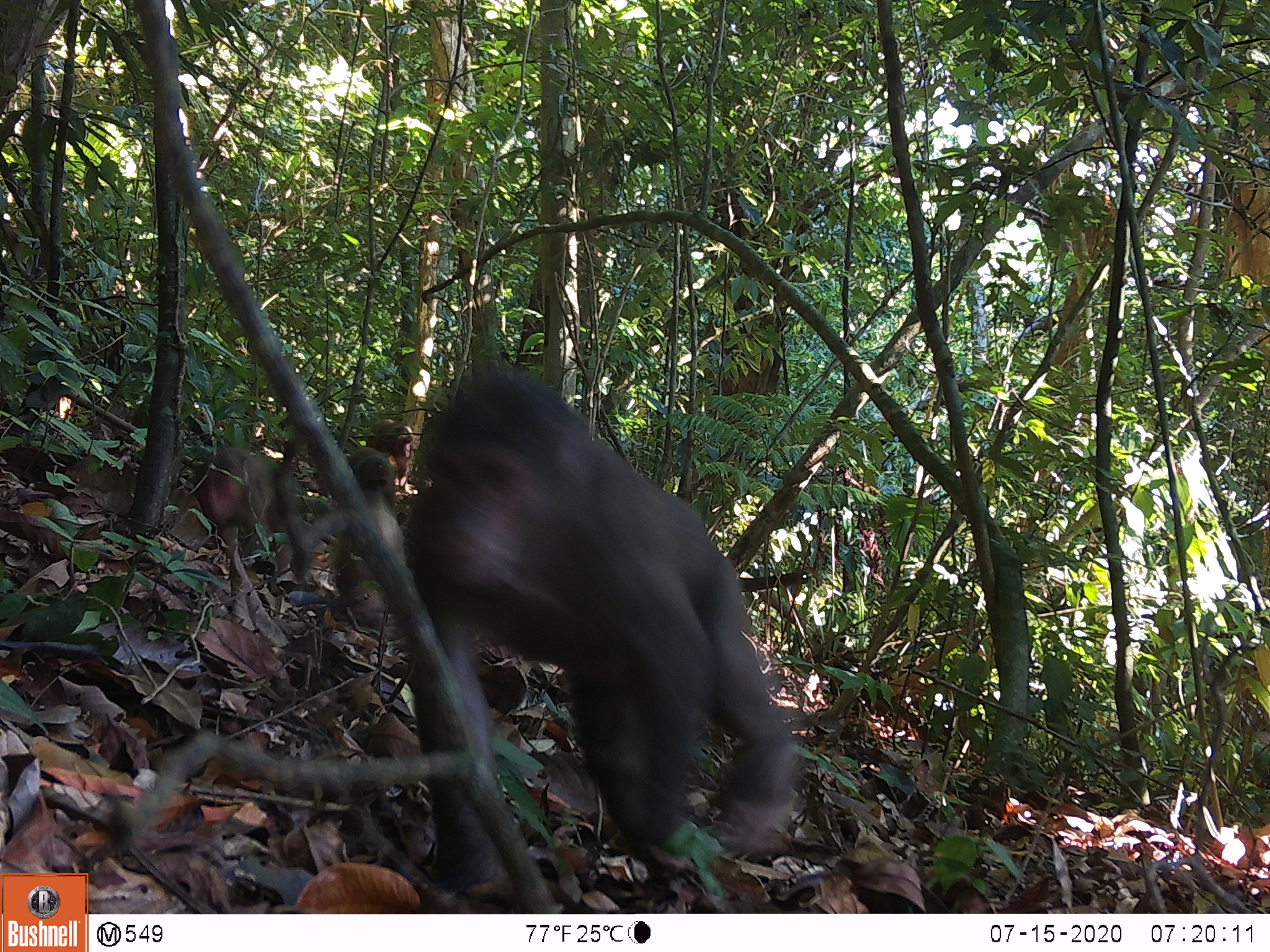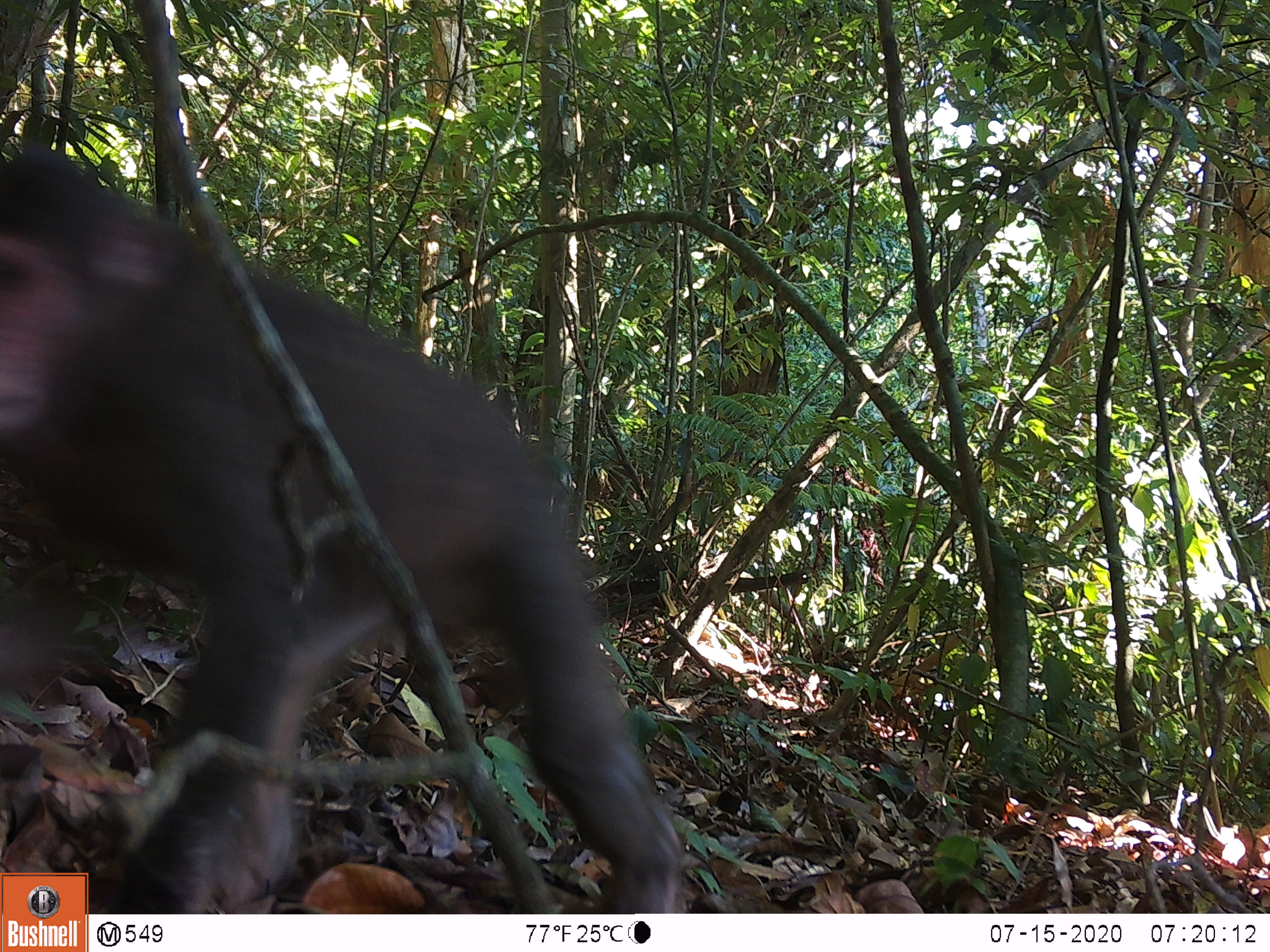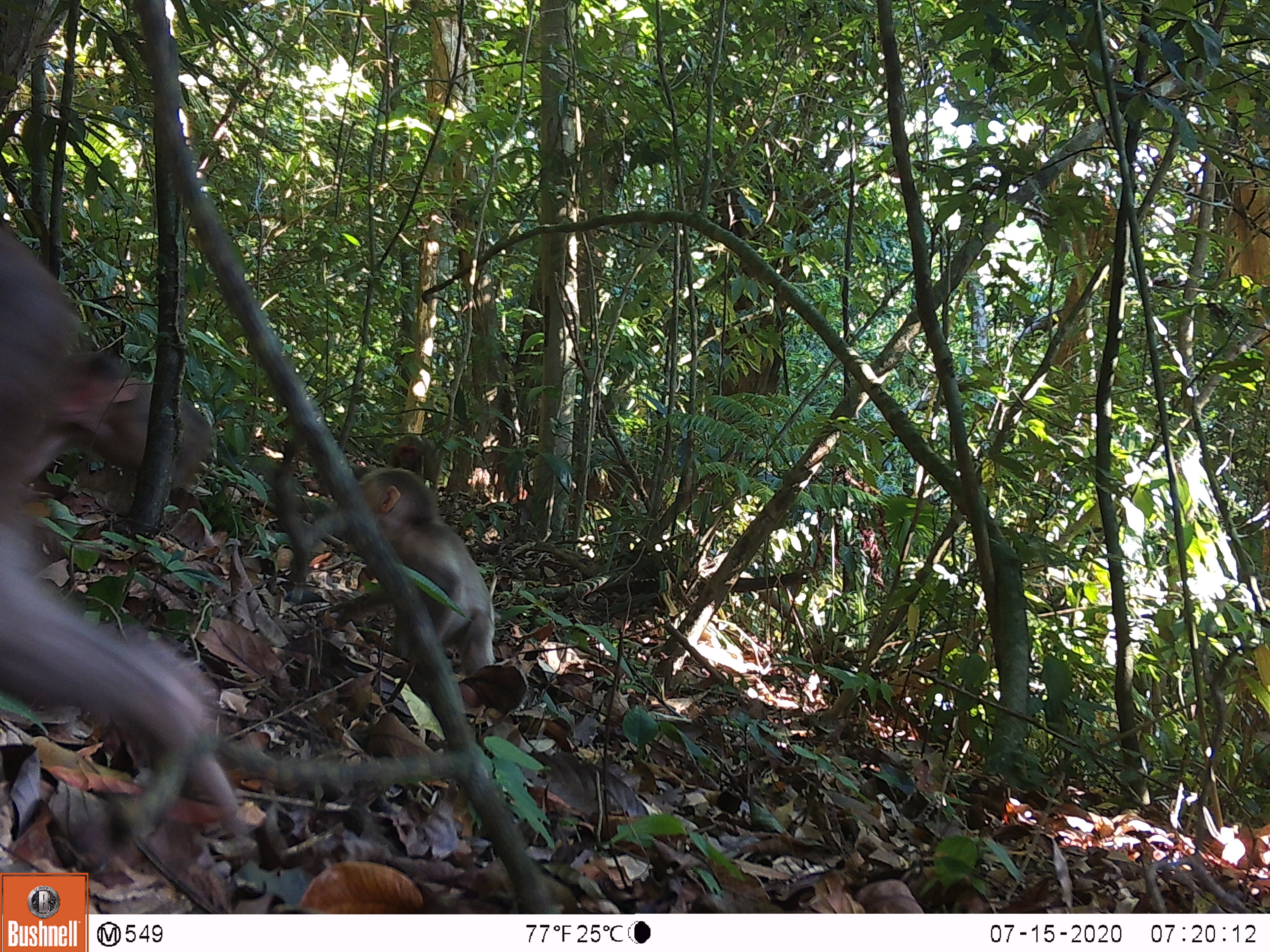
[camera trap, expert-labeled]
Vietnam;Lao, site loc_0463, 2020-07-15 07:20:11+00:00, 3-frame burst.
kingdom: Animalia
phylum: Chordata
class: Mammalia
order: Primates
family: Cercopithecidae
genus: Macaca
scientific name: Macaca arctoides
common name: stump-tailed macaque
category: stump tailed macaque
Stump tailed macaque (stump-tailed macaque) (Macaca arctoides). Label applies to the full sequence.